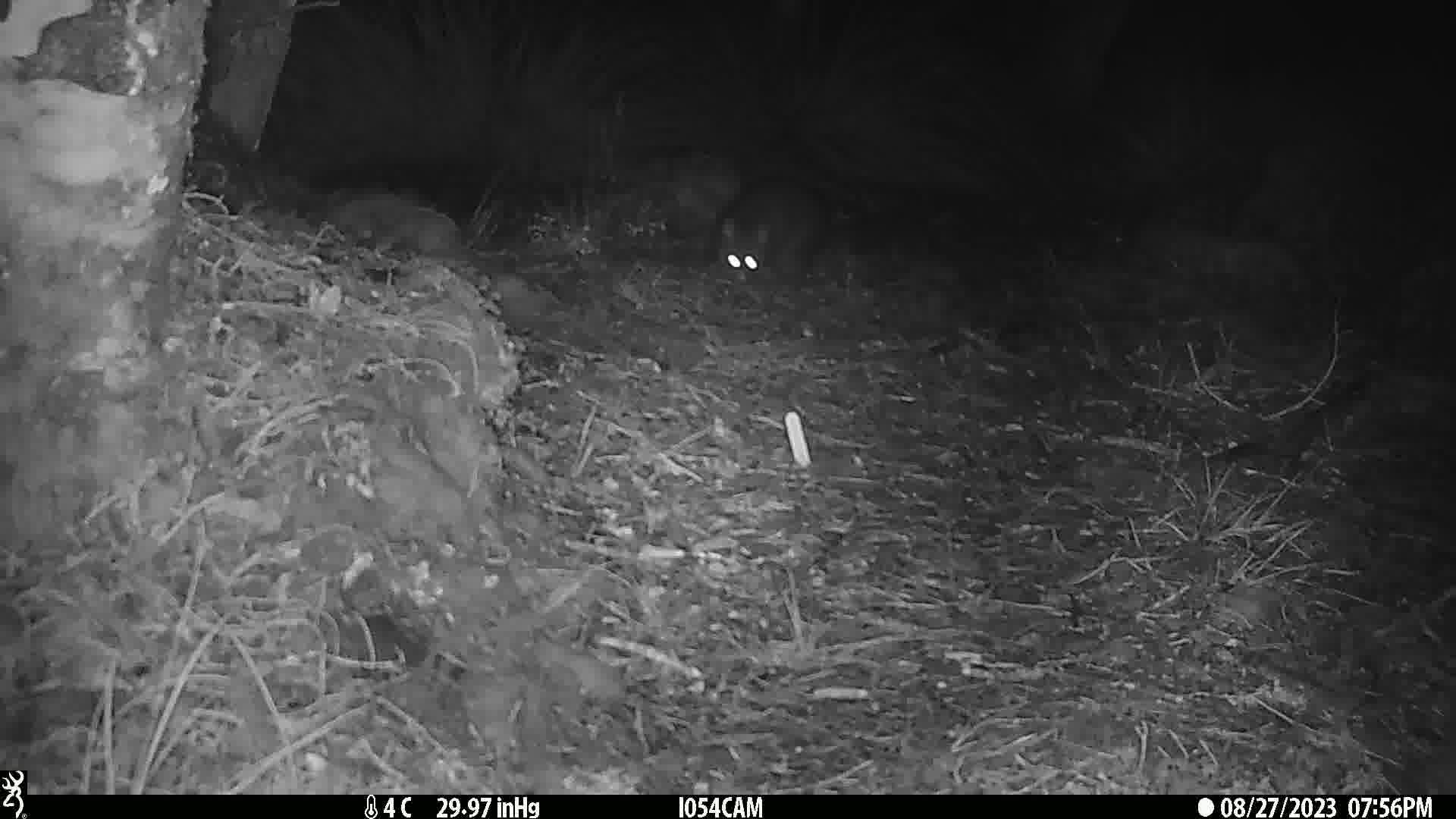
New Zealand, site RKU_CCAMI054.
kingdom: Animalia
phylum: Chordata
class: Mammalia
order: Diprotodontia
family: Phalangeridae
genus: Trichosurus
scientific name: Trichosurus vulpecula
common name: common brushtail possum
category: possum